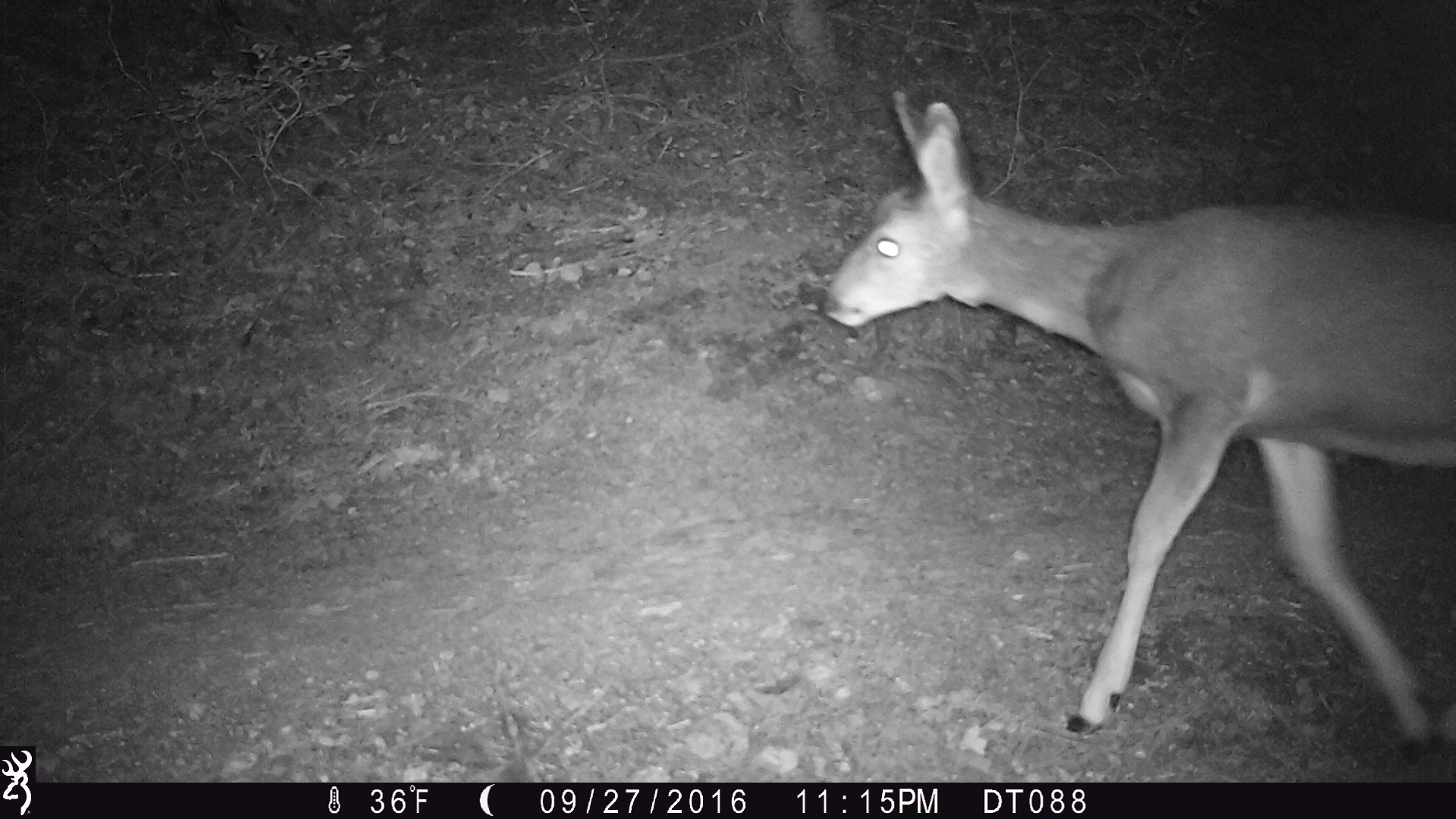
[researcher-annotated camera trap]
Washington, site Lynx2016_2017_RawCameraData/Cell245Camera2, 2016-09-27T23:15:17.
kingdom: Animalia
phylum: Chordata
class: Mammalia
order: Artiodactyla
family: Cervidae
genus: Odocoileus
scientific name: Odocoileus hemionus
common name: mule deer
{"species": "Odocoileus hemionus (mule deer)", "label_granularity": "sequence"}